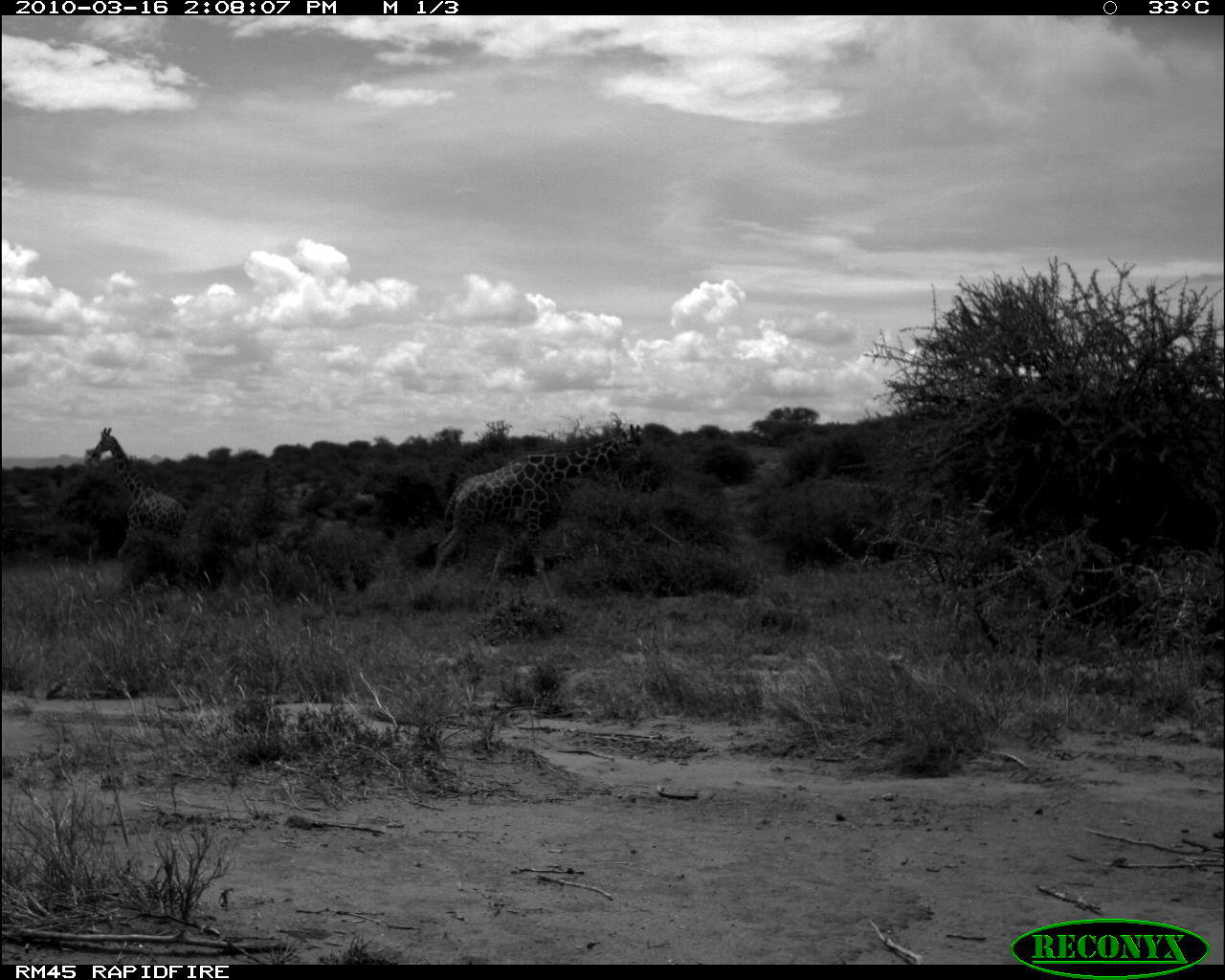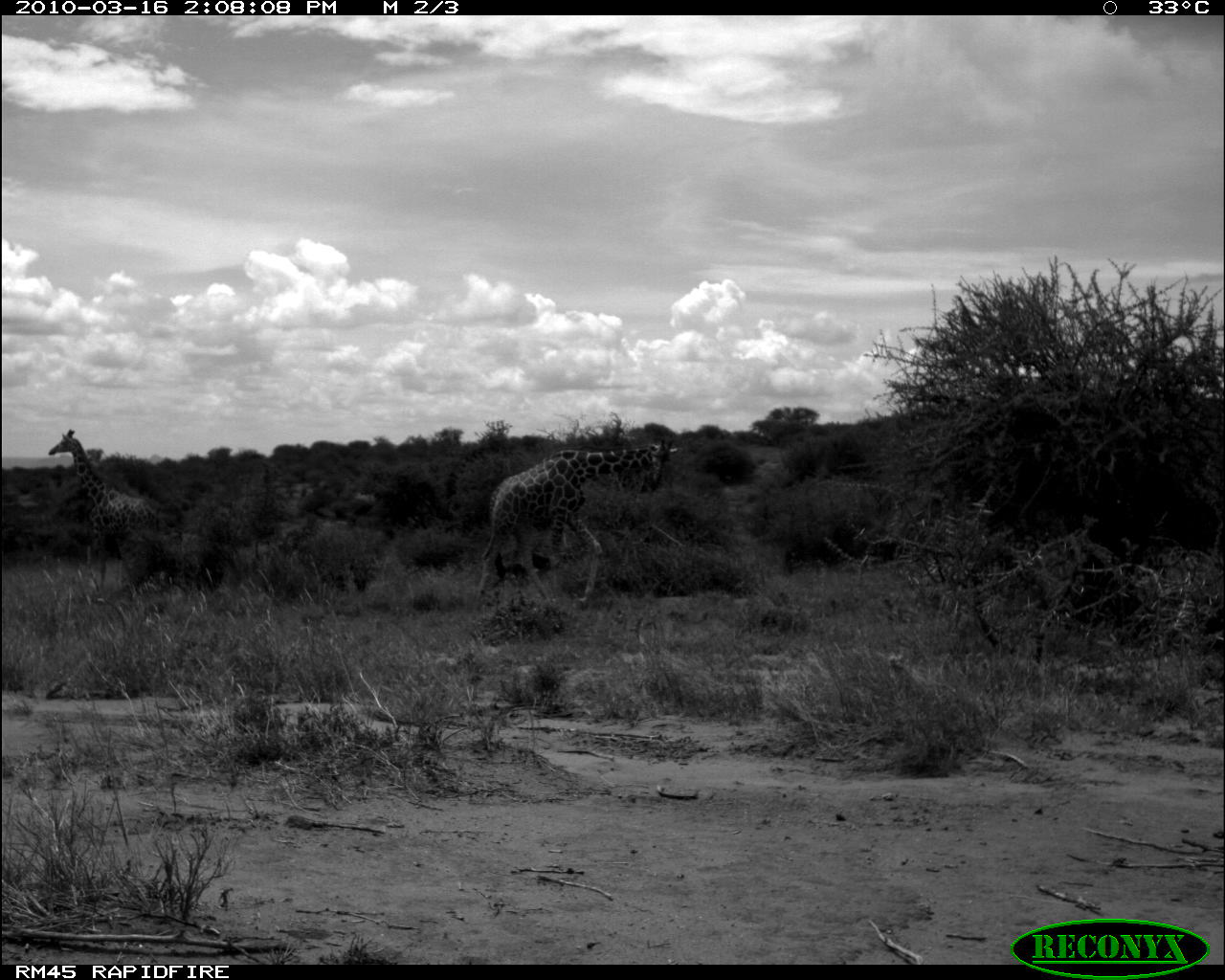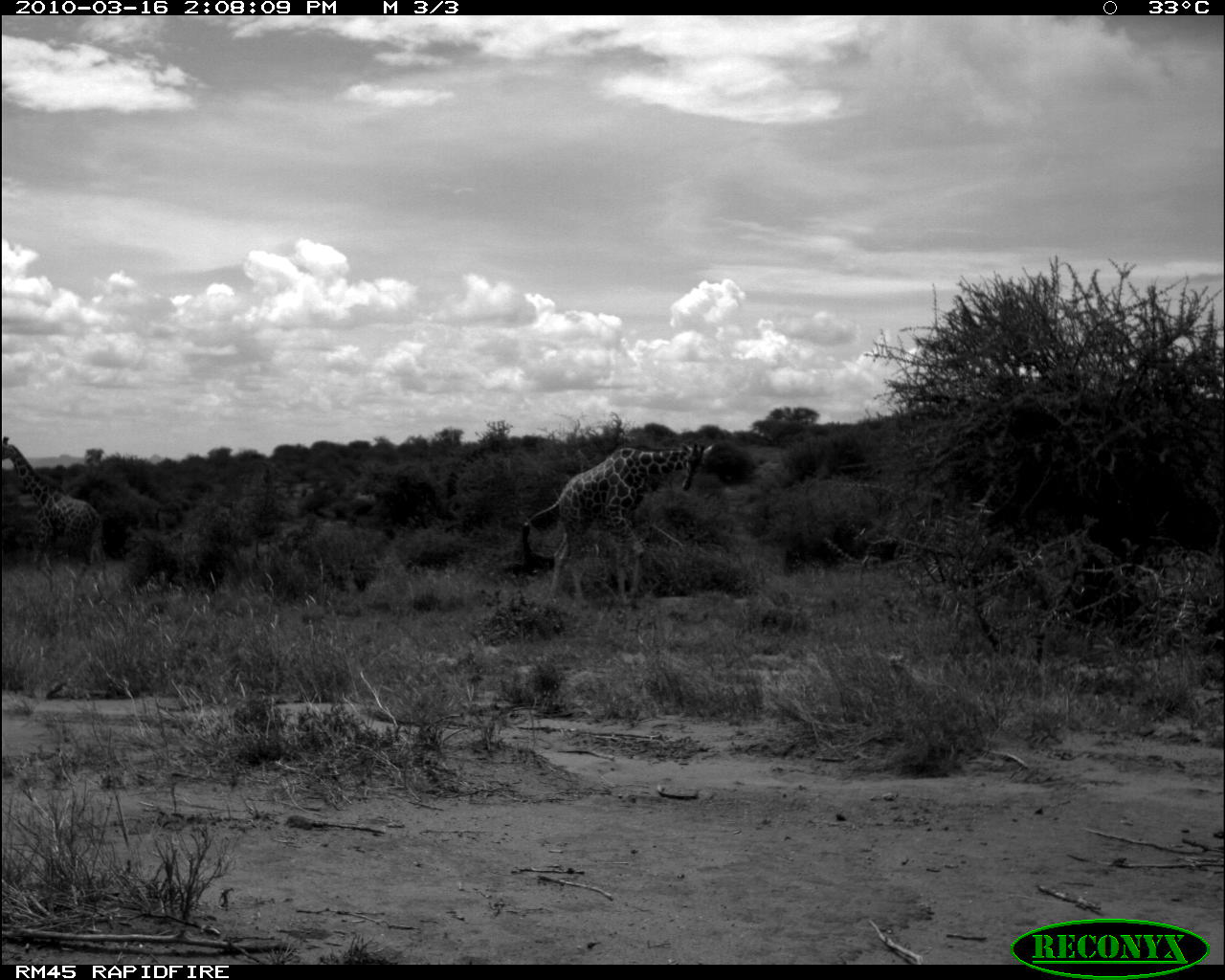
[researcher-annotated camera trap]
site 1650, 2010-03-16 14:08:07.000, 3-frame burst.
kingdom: Animalia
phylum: Chordata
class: Mammalia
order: Artiodactyla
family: Giraffidae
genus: Giraffa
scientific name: Giraffa camelopardalis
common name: giraffe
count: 2